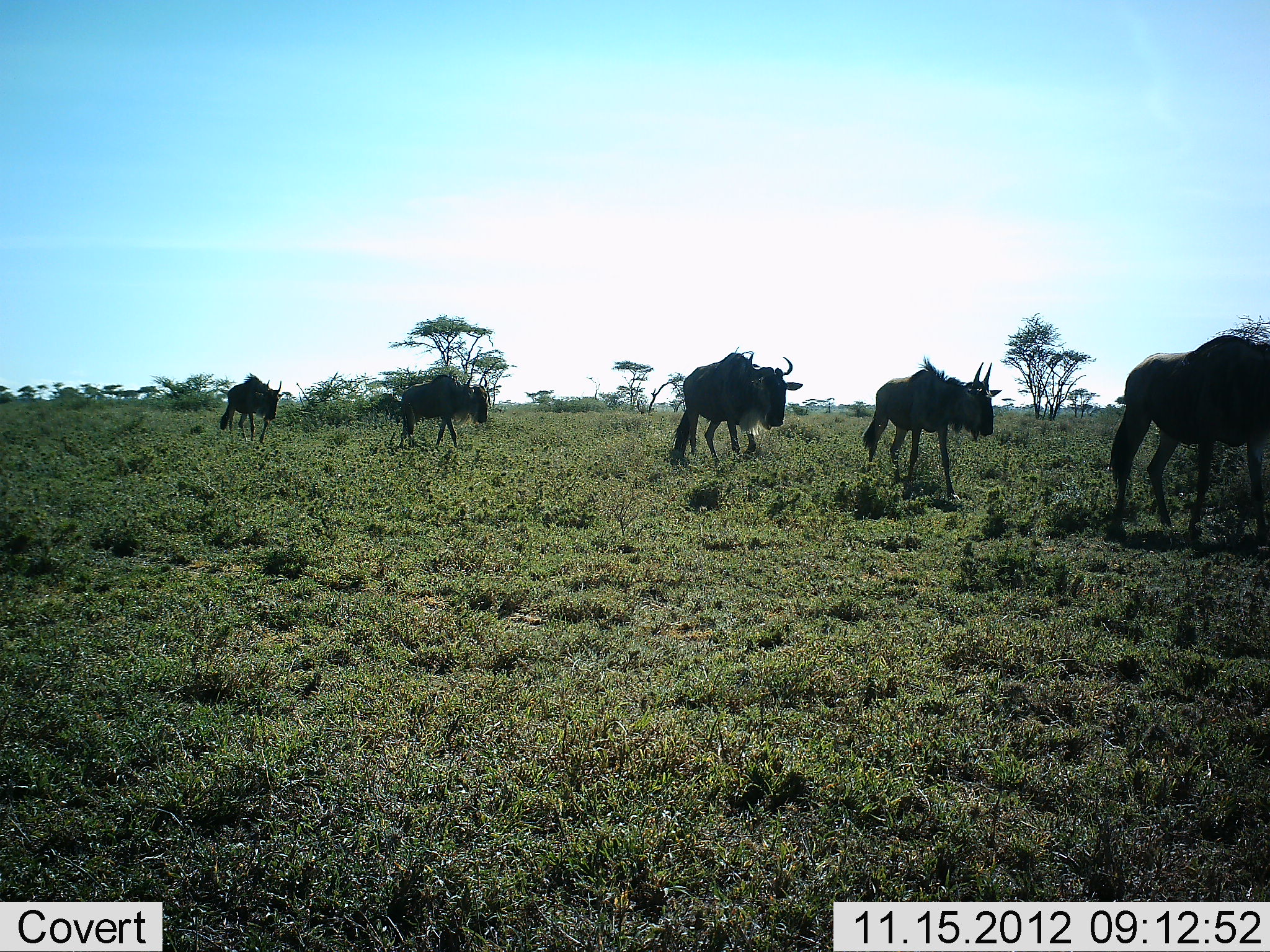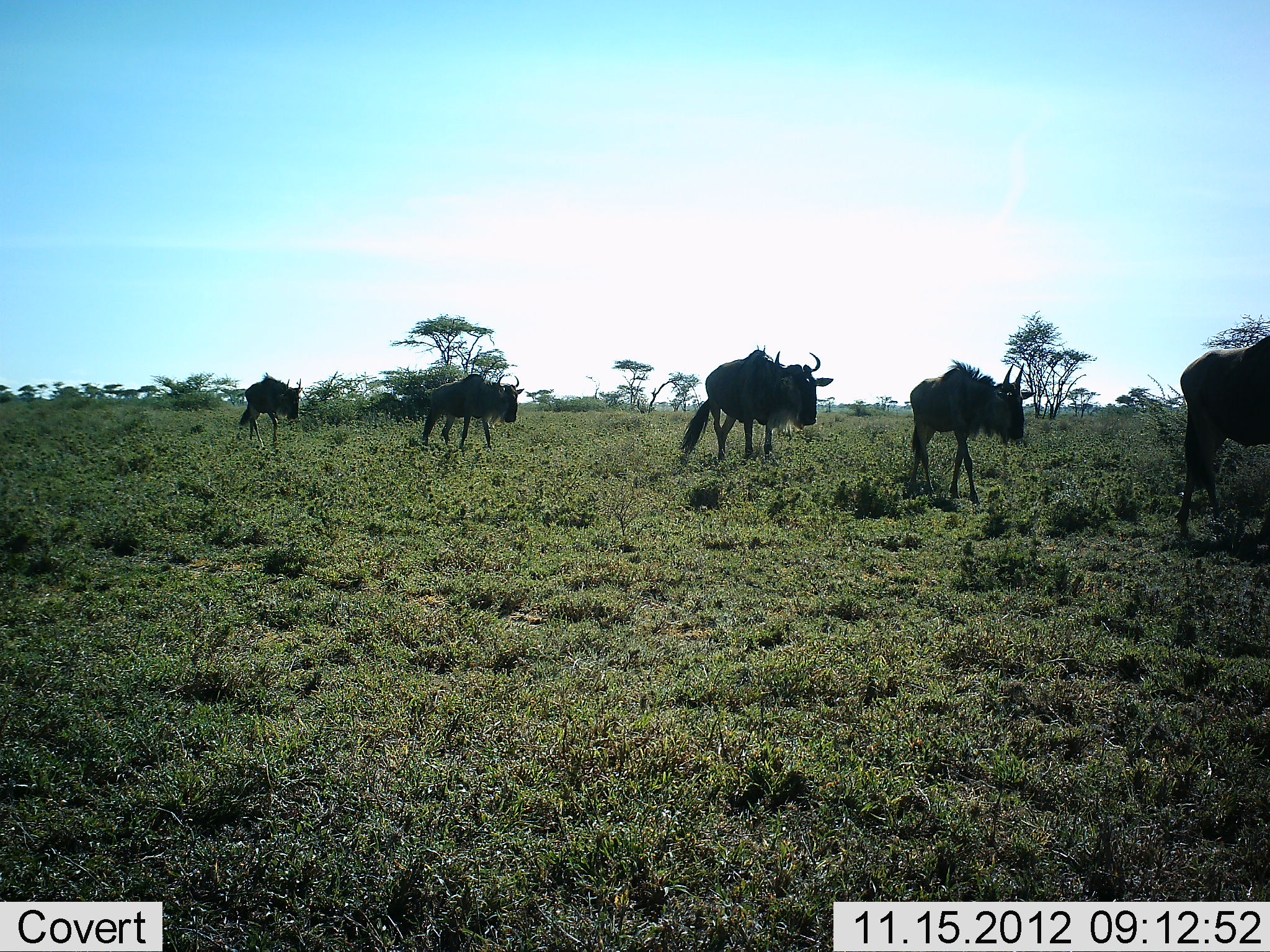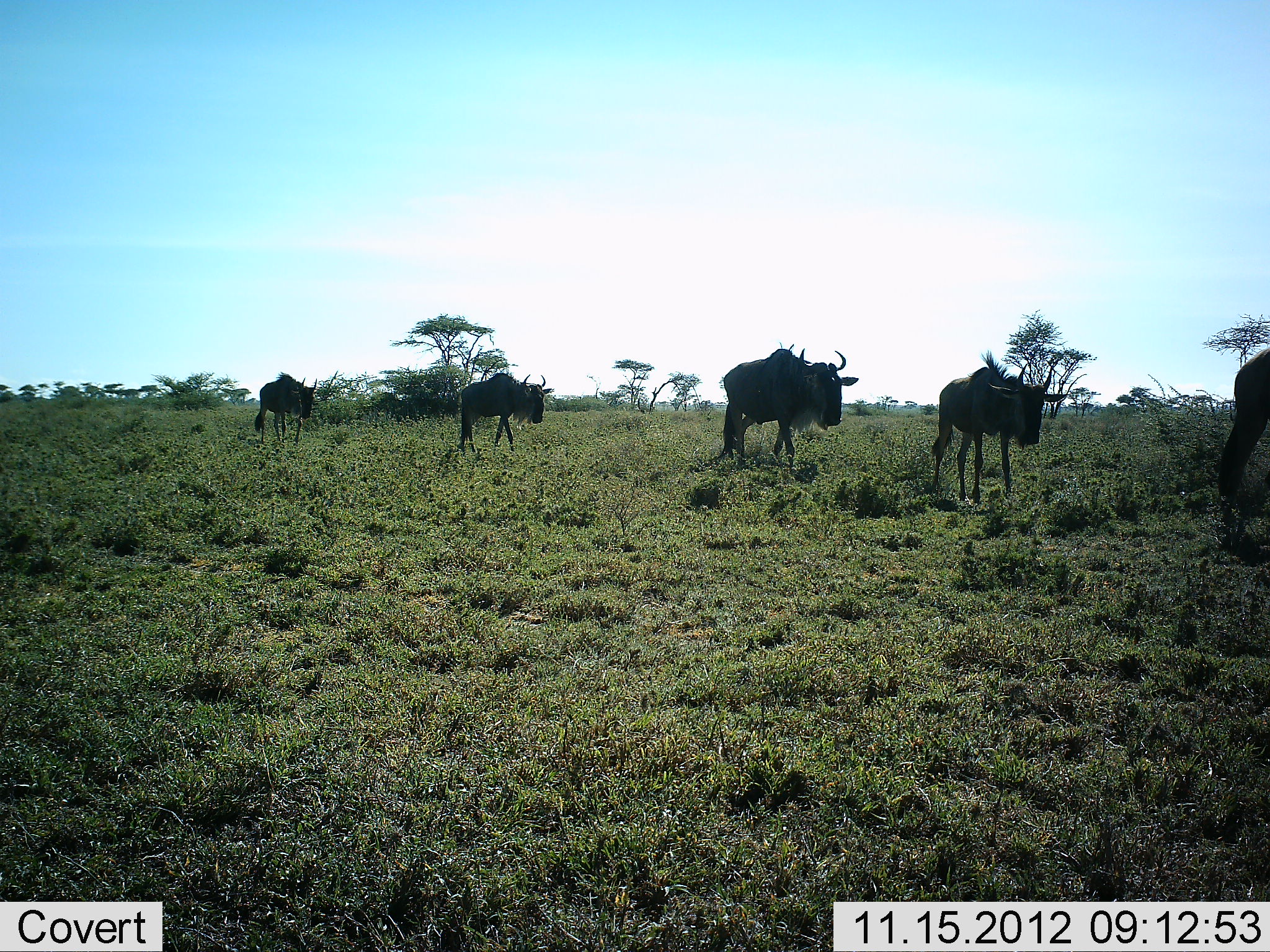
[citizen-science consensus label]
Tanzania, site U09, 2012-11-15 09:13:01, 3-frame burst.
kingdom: Animalia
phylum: Chordata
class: Mammalia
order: Artiodactyla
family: Bovidae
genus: Connochaetes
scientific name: Connochaetes taurinus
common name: blue wildebeest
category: wildebeest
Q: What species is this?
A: Wildebeest (blue wildebeest) (Connochaetes taurinus).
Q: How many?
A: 5.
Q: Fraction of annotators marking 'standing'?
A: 0%.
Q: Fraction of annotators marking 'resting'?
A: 0%.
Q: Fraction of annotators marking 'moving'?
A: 100%.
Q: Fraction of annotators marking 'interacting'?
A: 0%.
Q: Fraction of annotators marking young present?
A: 10%.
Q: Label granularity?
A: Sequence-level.